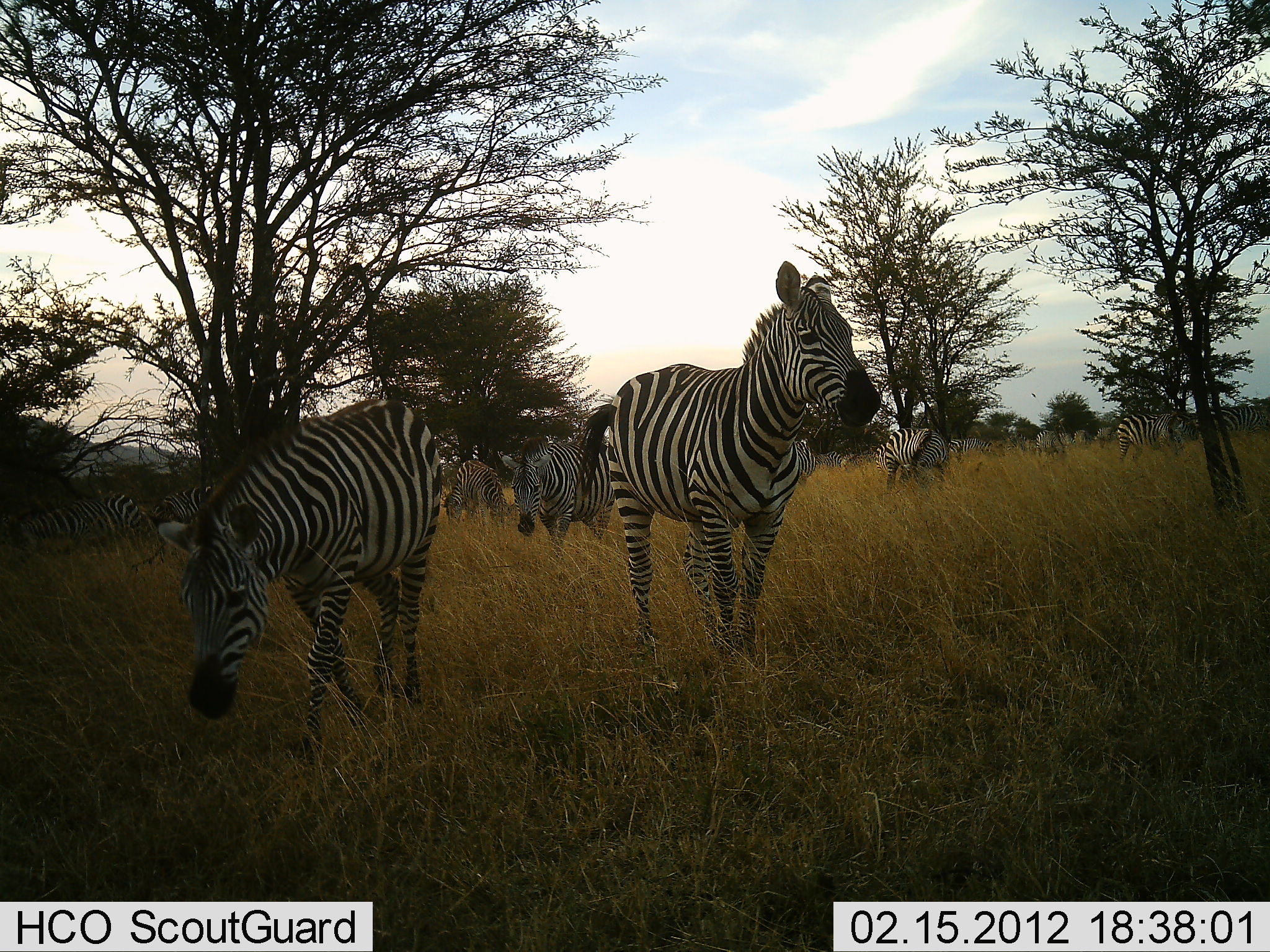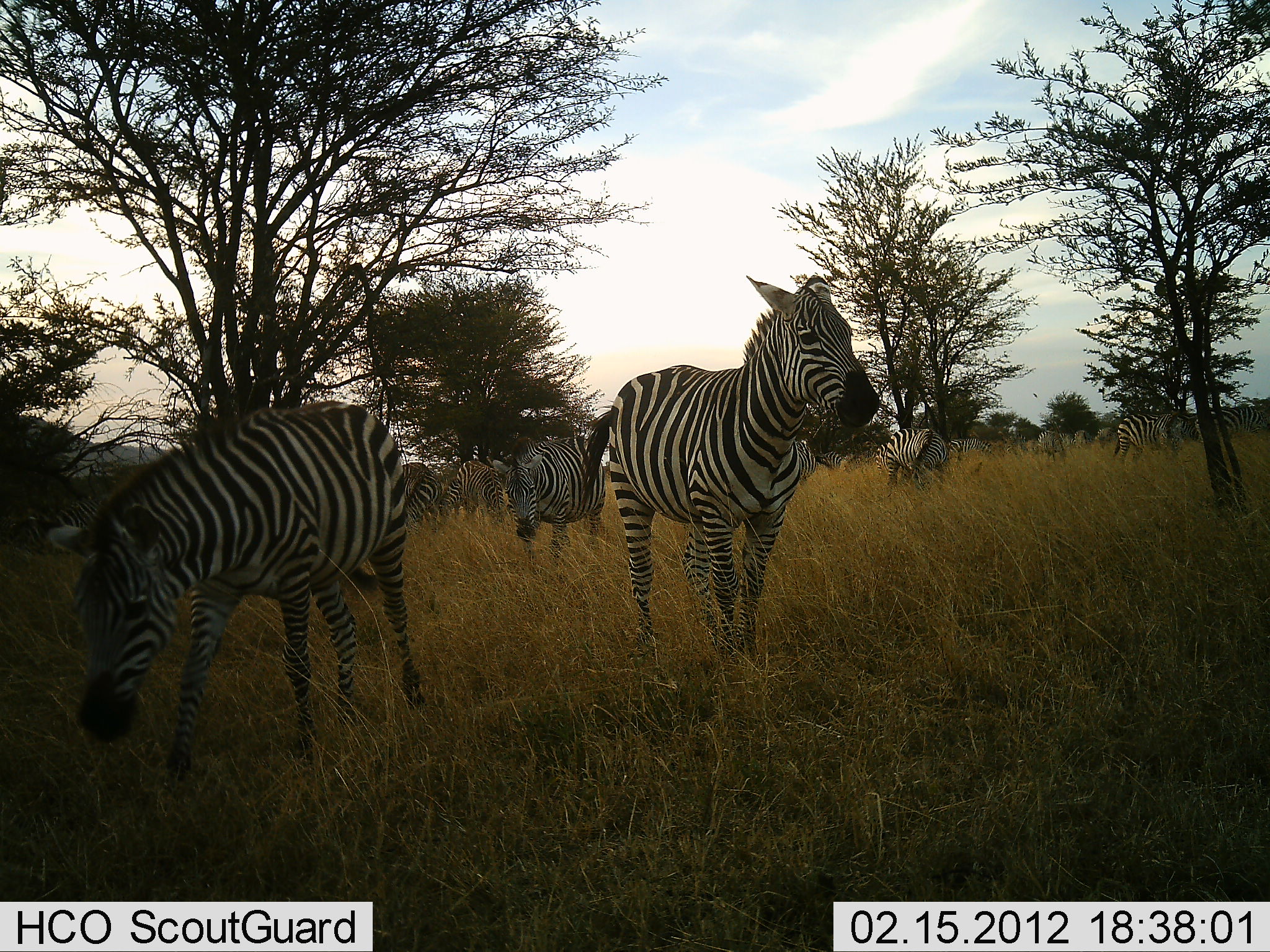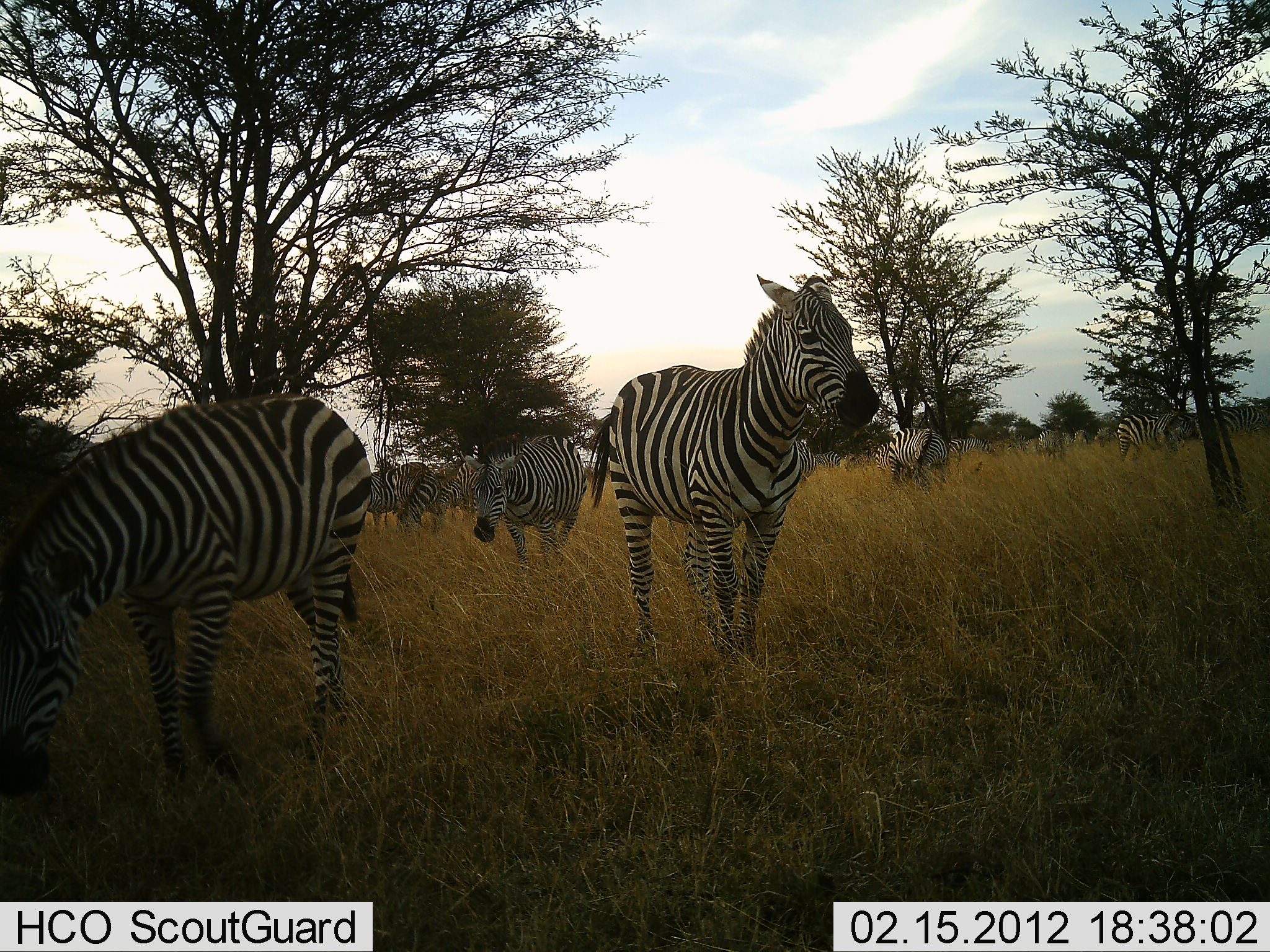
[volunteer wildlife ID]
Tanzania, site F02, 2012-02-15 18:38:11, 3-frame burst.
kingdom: Animalia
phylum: Chordata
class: Mammalia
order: Perissodactyla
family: Equidae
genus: Equus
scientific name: Equus quagga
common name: plains zebra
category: zebra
Zebra (plains zebra) (Equus quagga), count 11-50. Behavior (volunteer vote fractions): standing 53%, resting 5%, moving 68%, interacting 0%. Young present (vote fraction): 0%. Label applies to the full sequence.